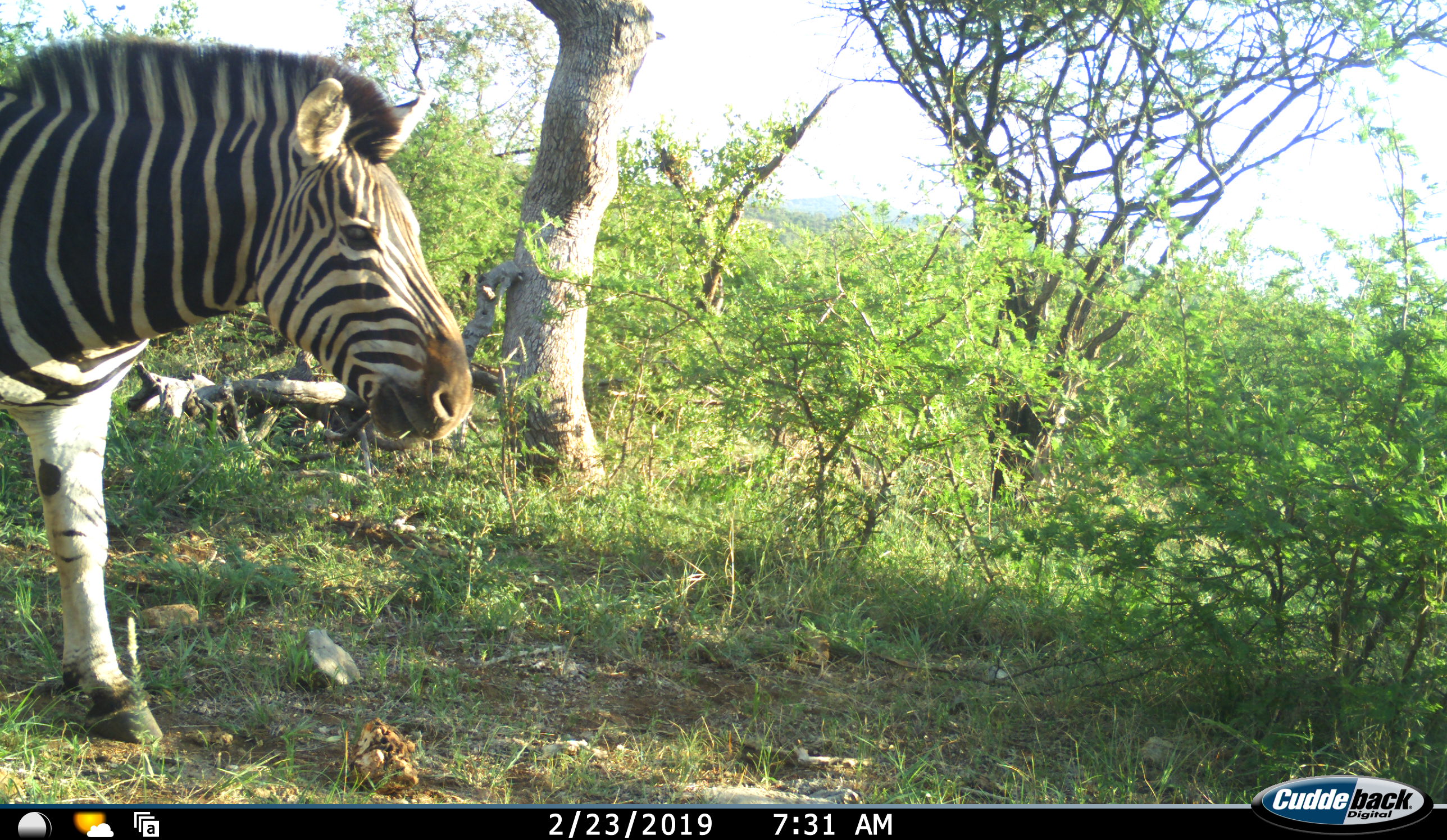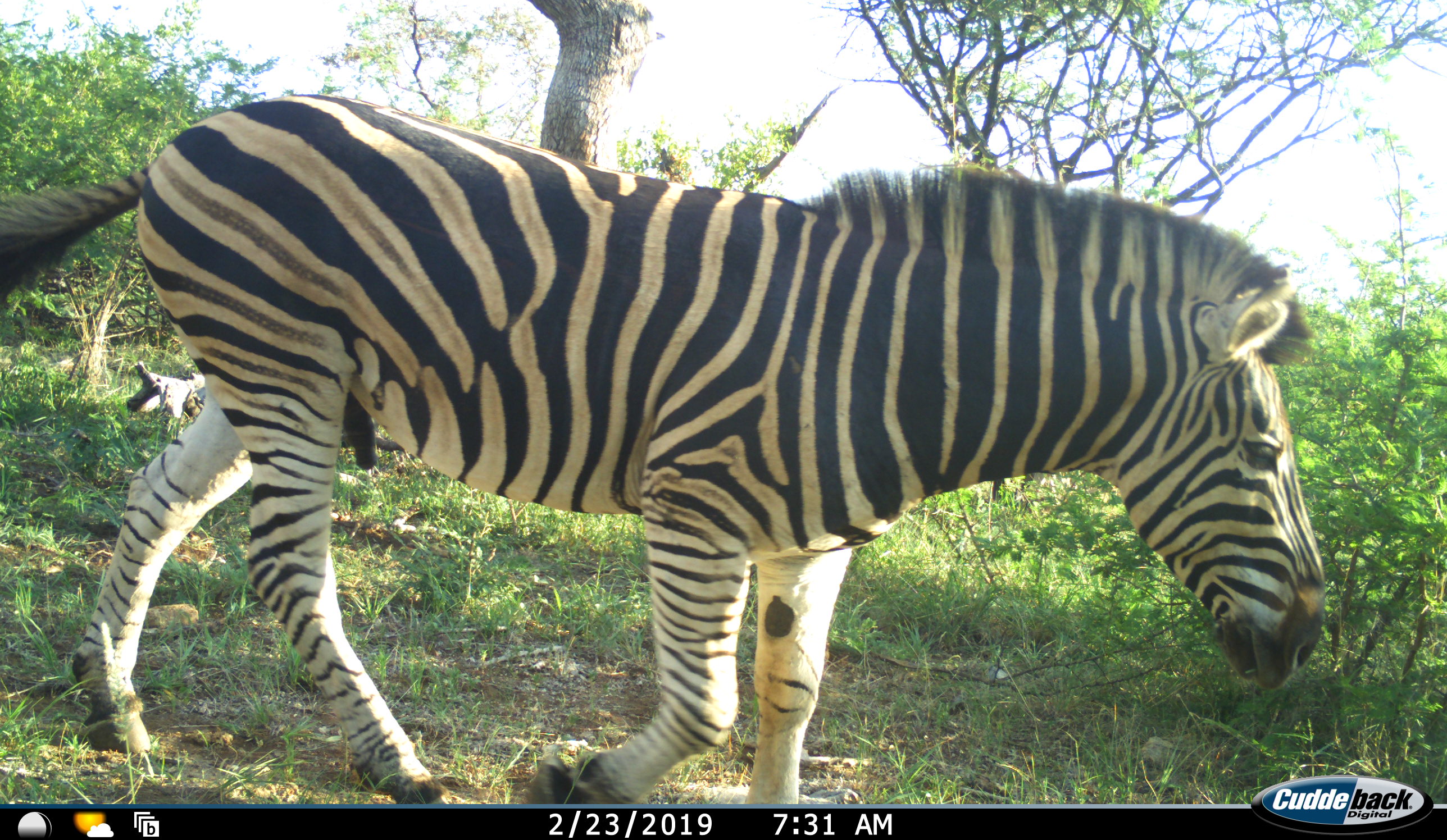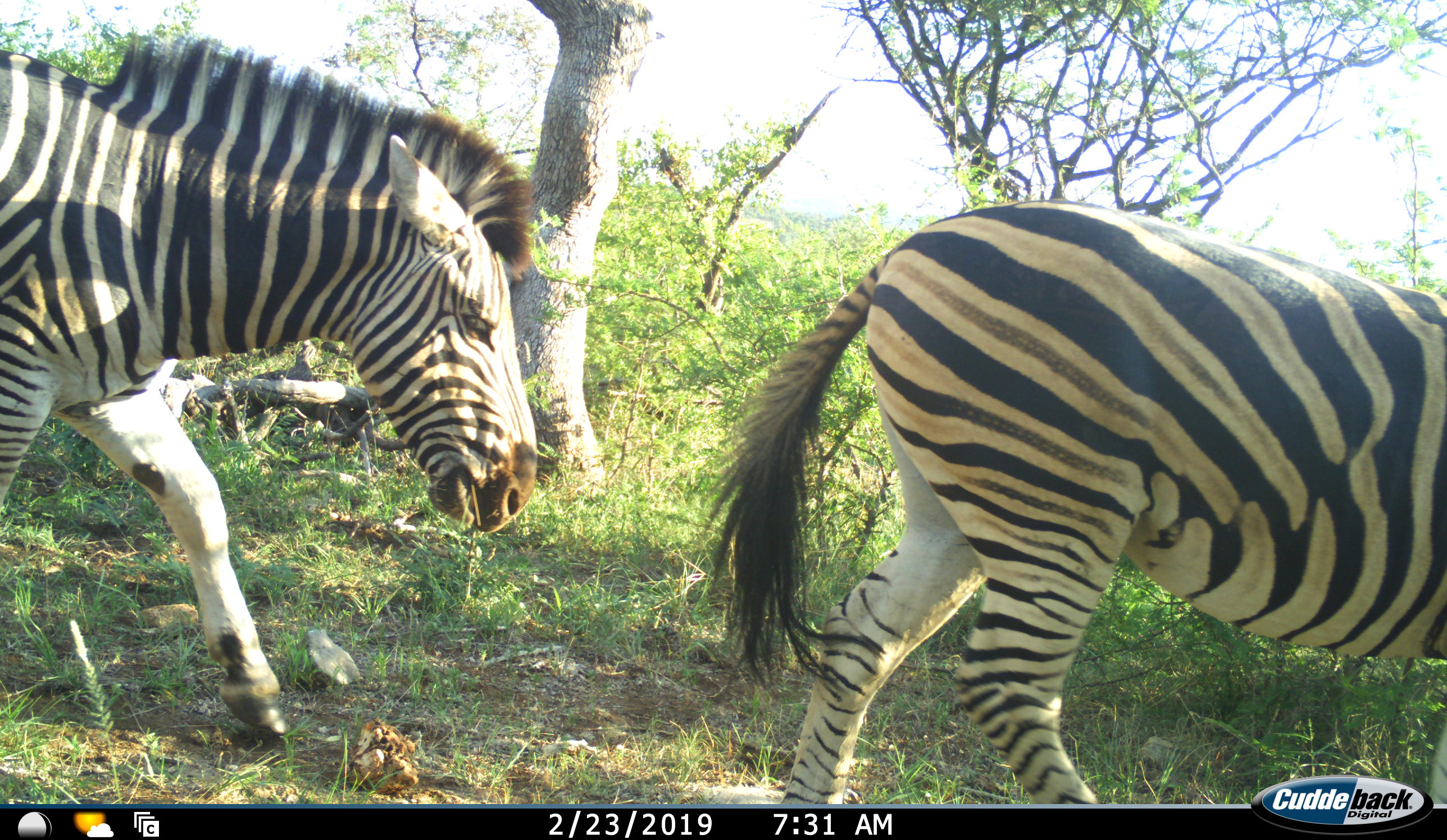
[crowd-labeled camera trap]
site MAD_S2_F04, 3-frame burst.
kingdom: Animalia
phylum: Chordata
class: Mammalia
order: Perissodactyla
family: Equidae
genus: Equus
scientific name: Equus quagga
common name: plains zebra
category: zebraplains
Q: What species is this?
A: Zebraplains (plains zebra) (Equus quagga).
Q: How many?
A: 2.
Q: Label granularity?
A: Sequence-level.